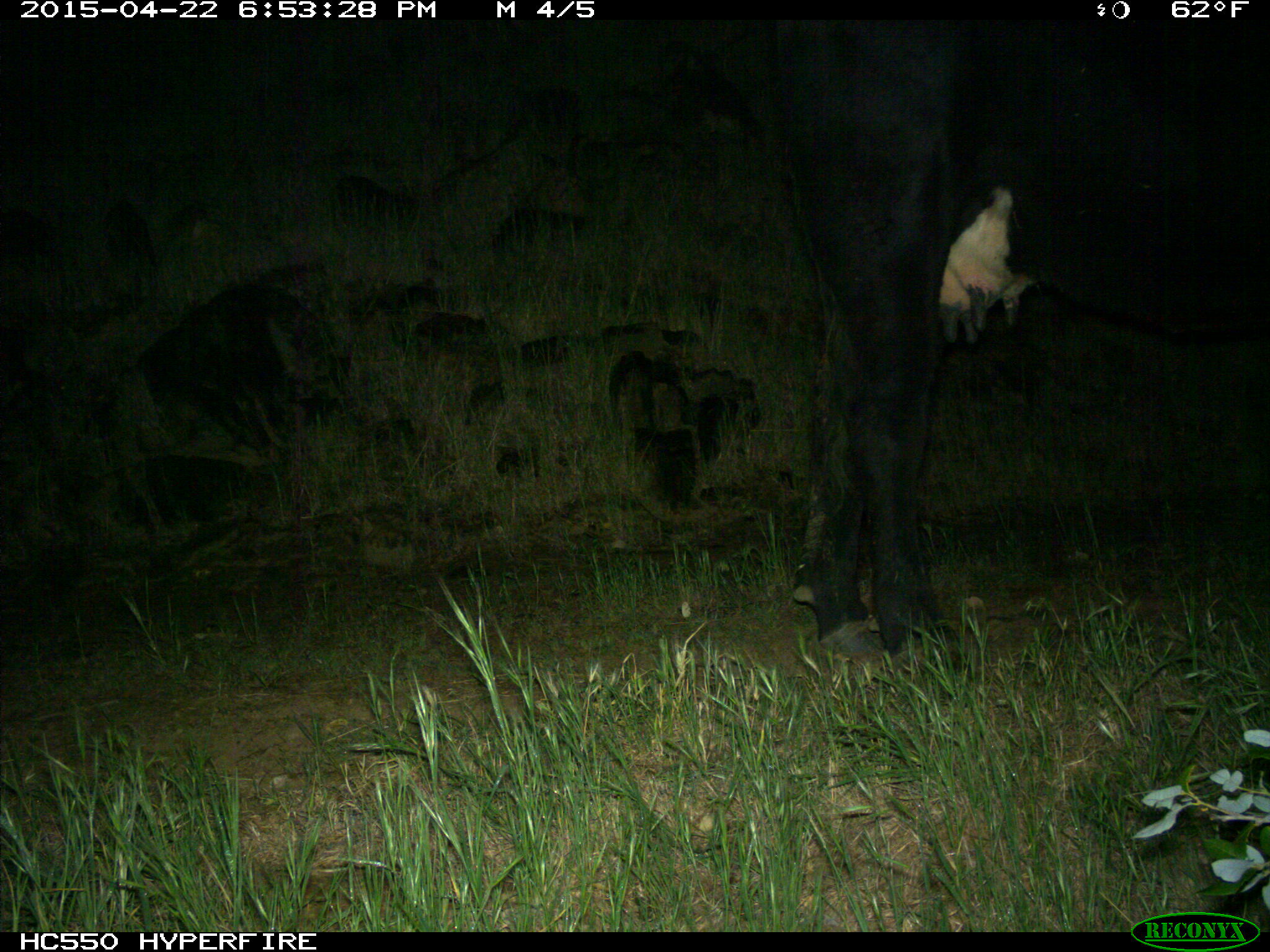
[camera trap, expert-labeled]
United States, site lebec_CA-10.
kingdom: Animalia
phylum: Chordata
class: Mammalia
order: Artiodactyla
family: Bovidae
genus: Bos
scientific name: Bos taurus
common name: domestic cow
Bos taurus (domestic cow).